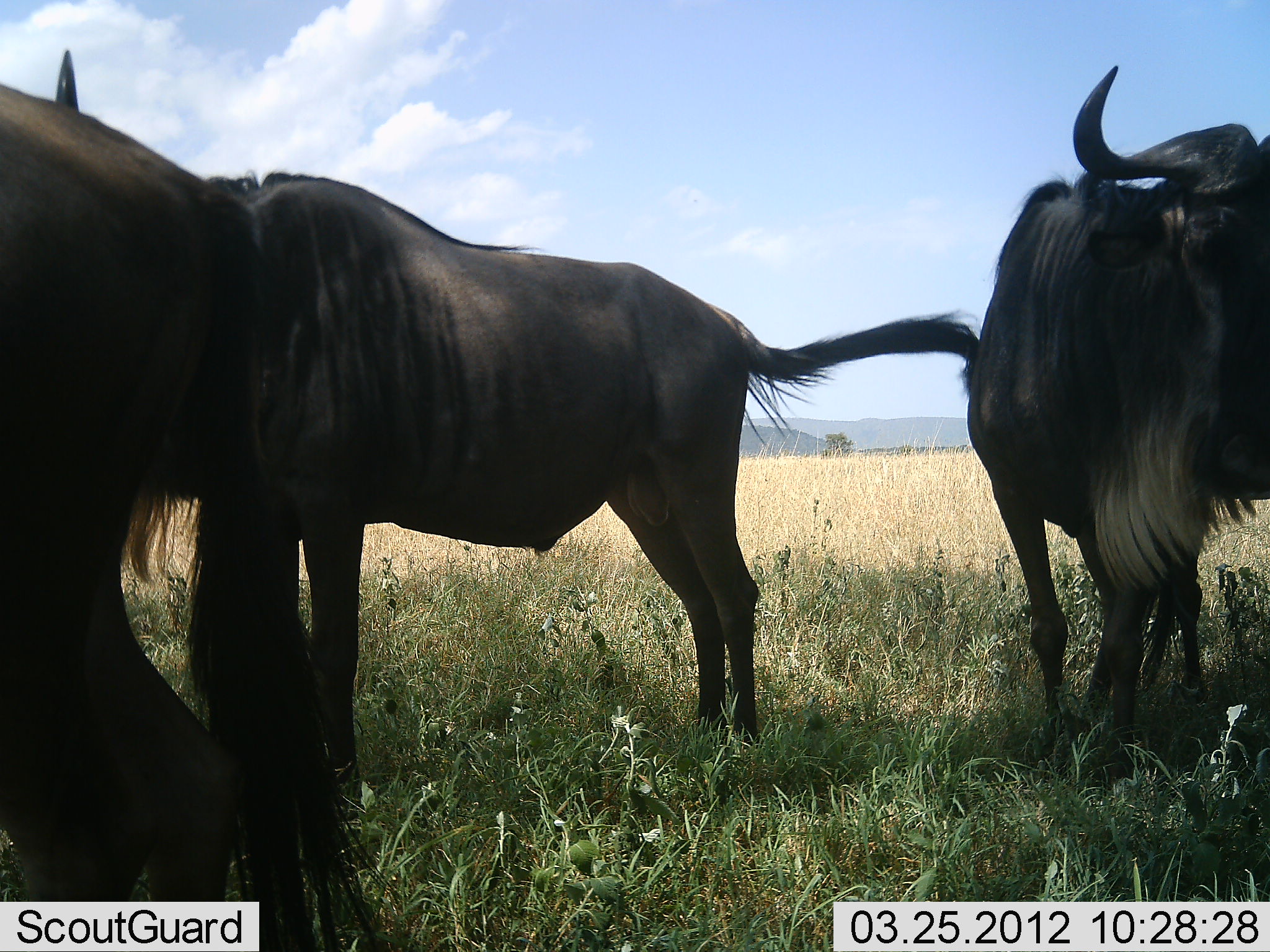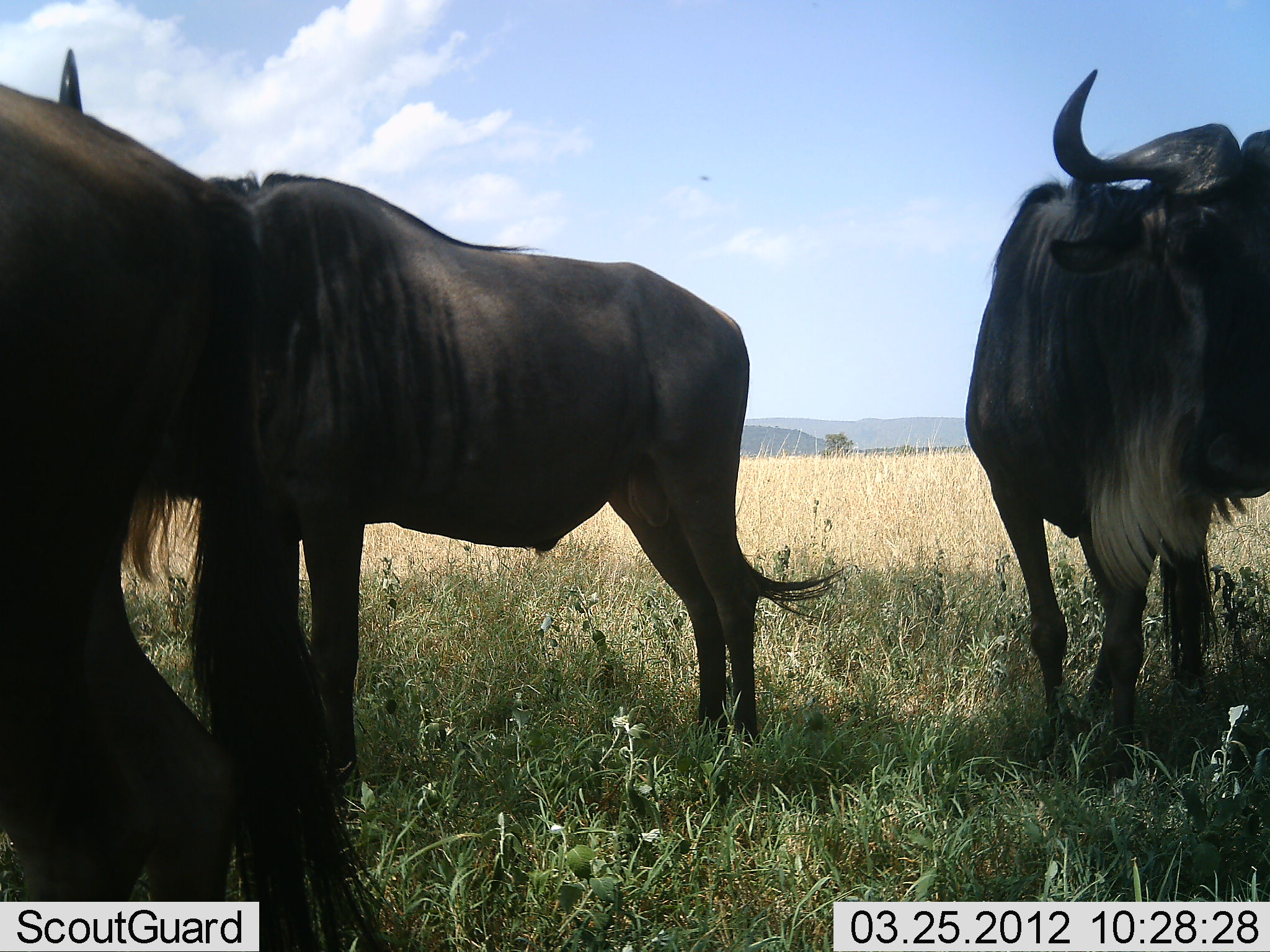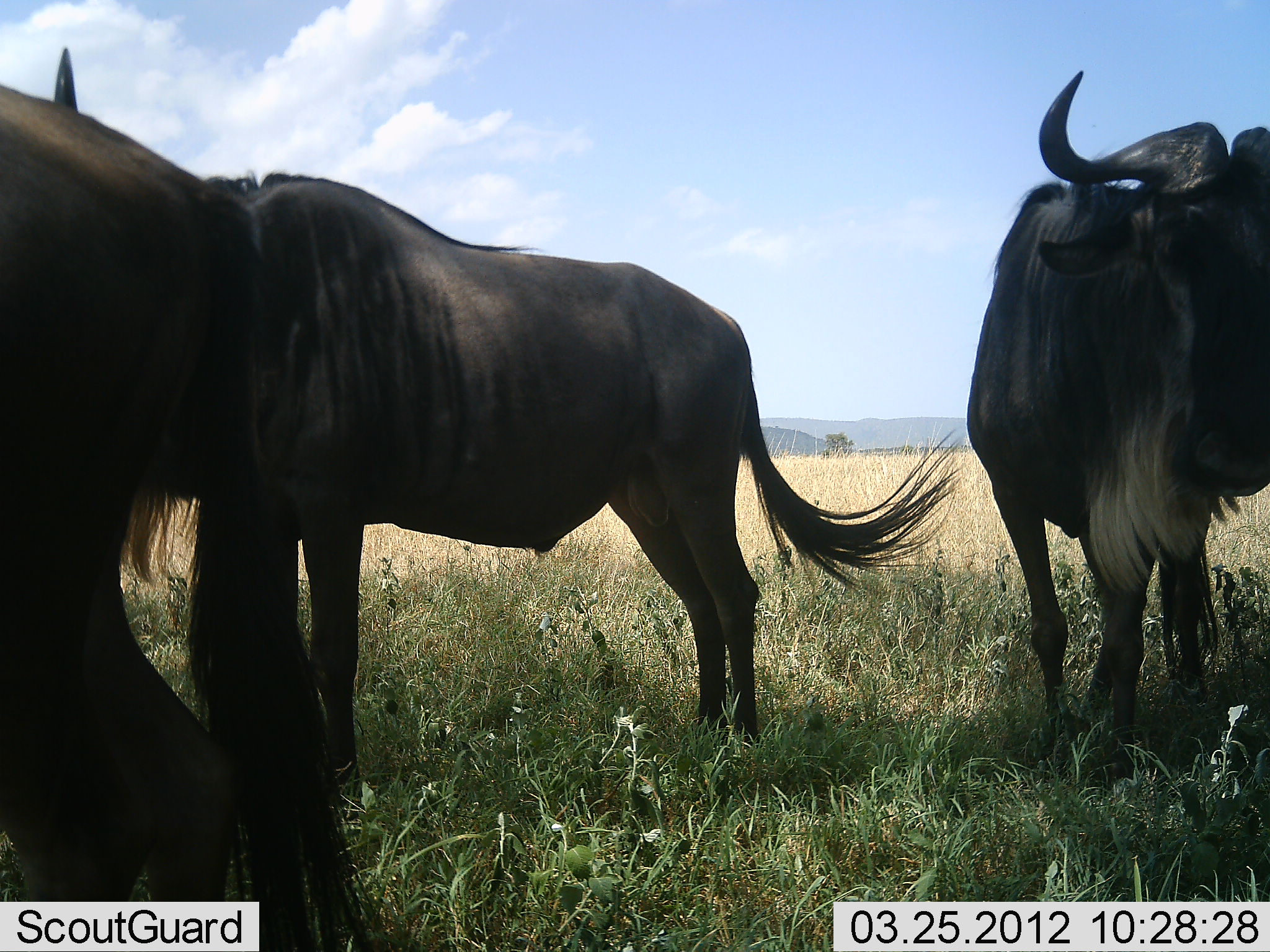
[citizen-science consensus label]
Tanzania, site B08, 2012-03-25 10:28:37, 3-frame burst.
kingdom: Animalia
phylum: Chordata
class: Mammalia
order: Artiodactyla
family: Bovidae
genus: Connochaetes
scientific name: Connochaetes taurinus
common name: blue wildebeest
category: wildebeest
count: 3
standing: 100%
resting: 6%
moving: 0%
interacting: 0%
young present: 0%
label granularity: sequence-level